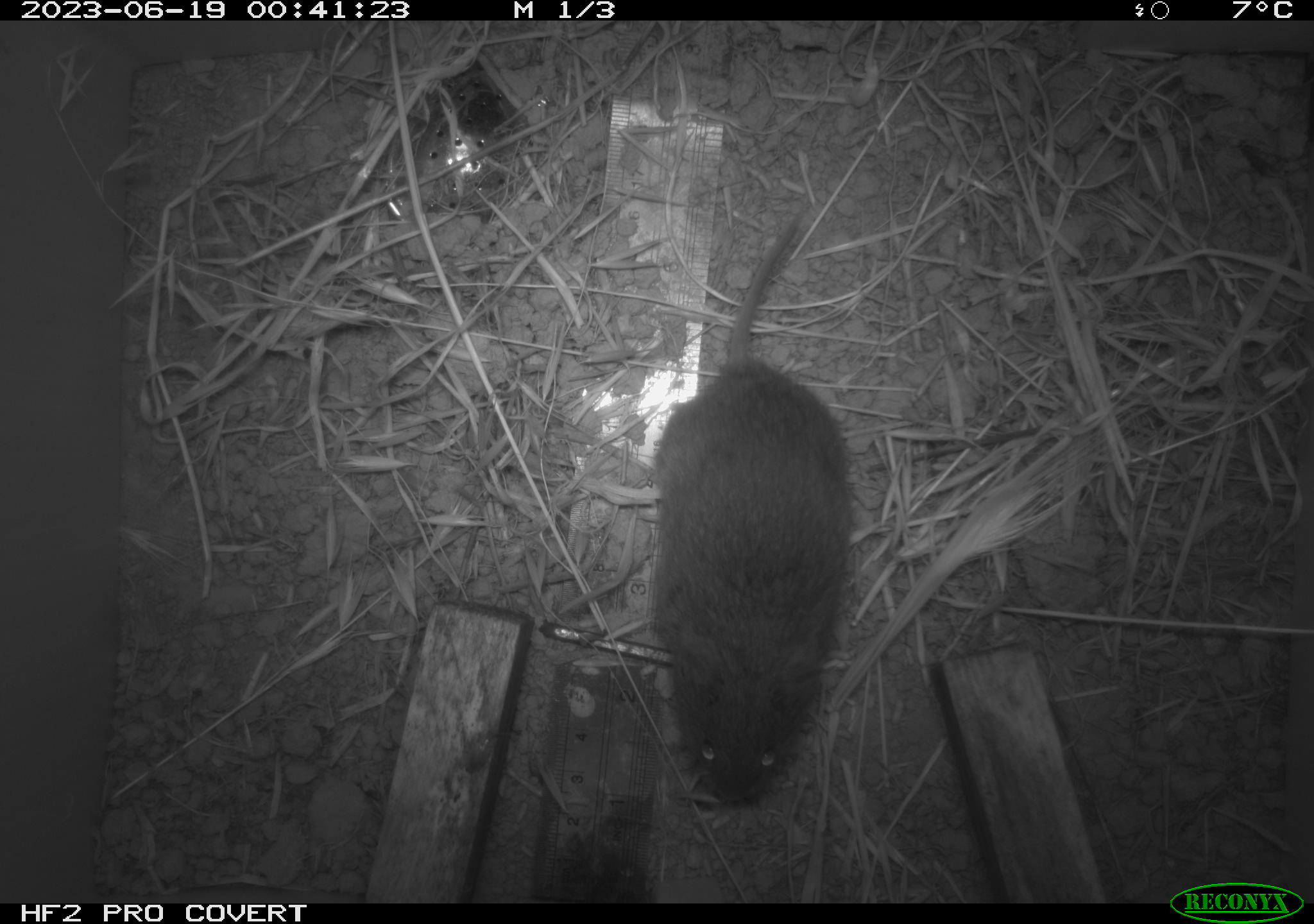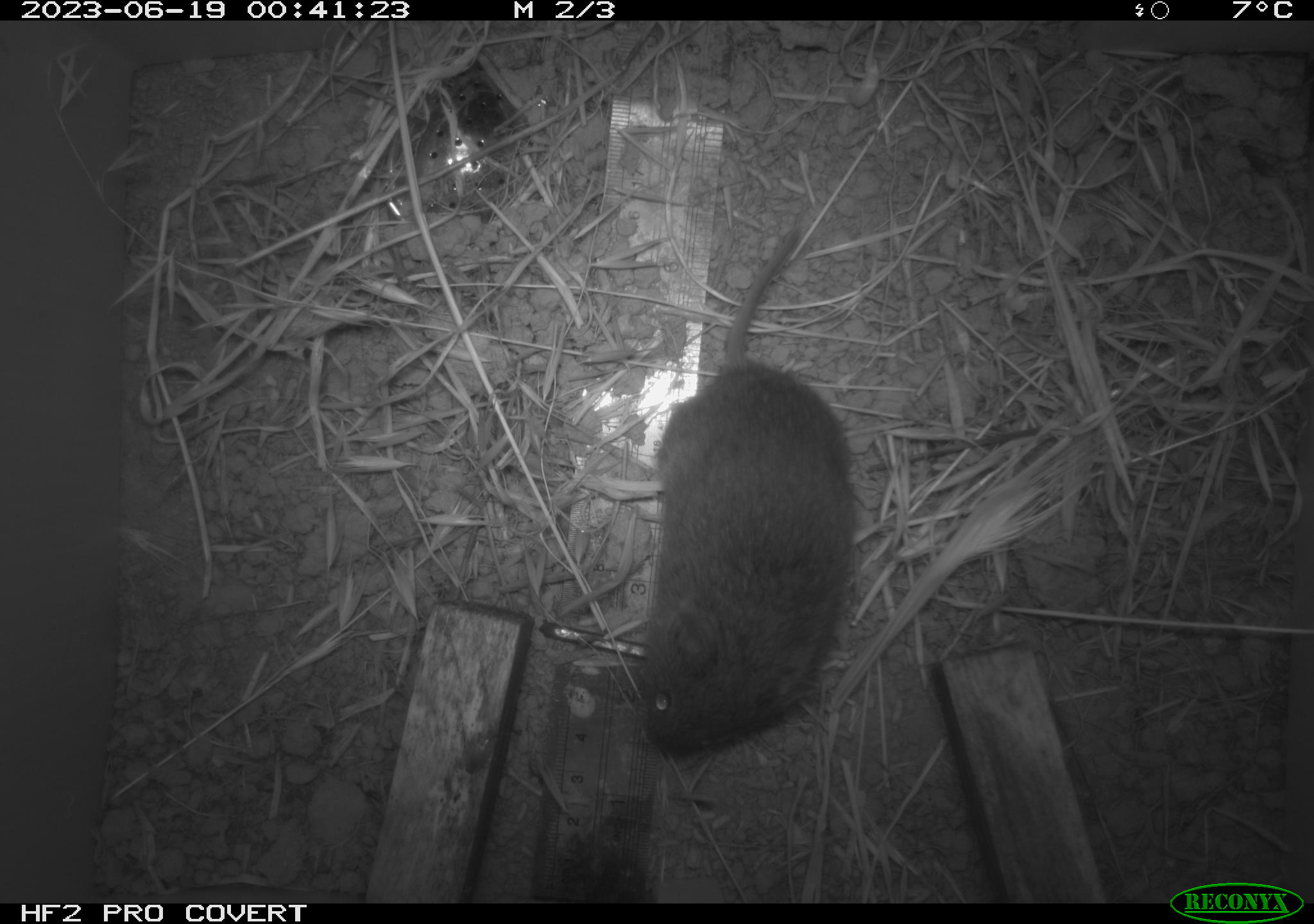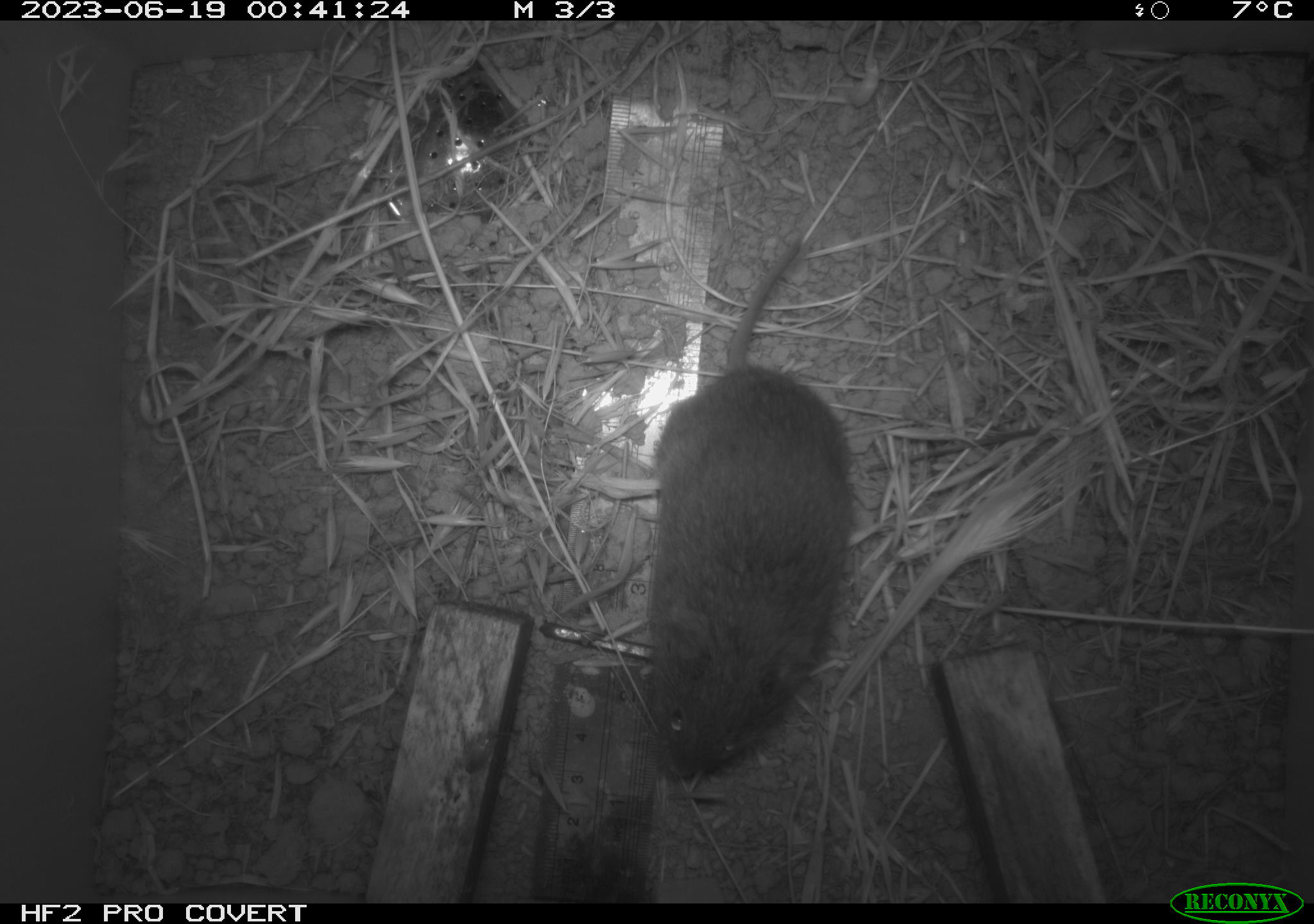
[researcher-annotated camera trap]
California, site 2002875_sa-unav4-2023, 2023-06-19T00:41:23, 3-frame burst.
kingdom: Animalia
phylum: Chordata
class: Mammalia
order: Rodentia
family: Cricetidae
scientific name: Arvicolinae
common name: voles, lemmings, and muskrats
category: arvicolinae subfamily